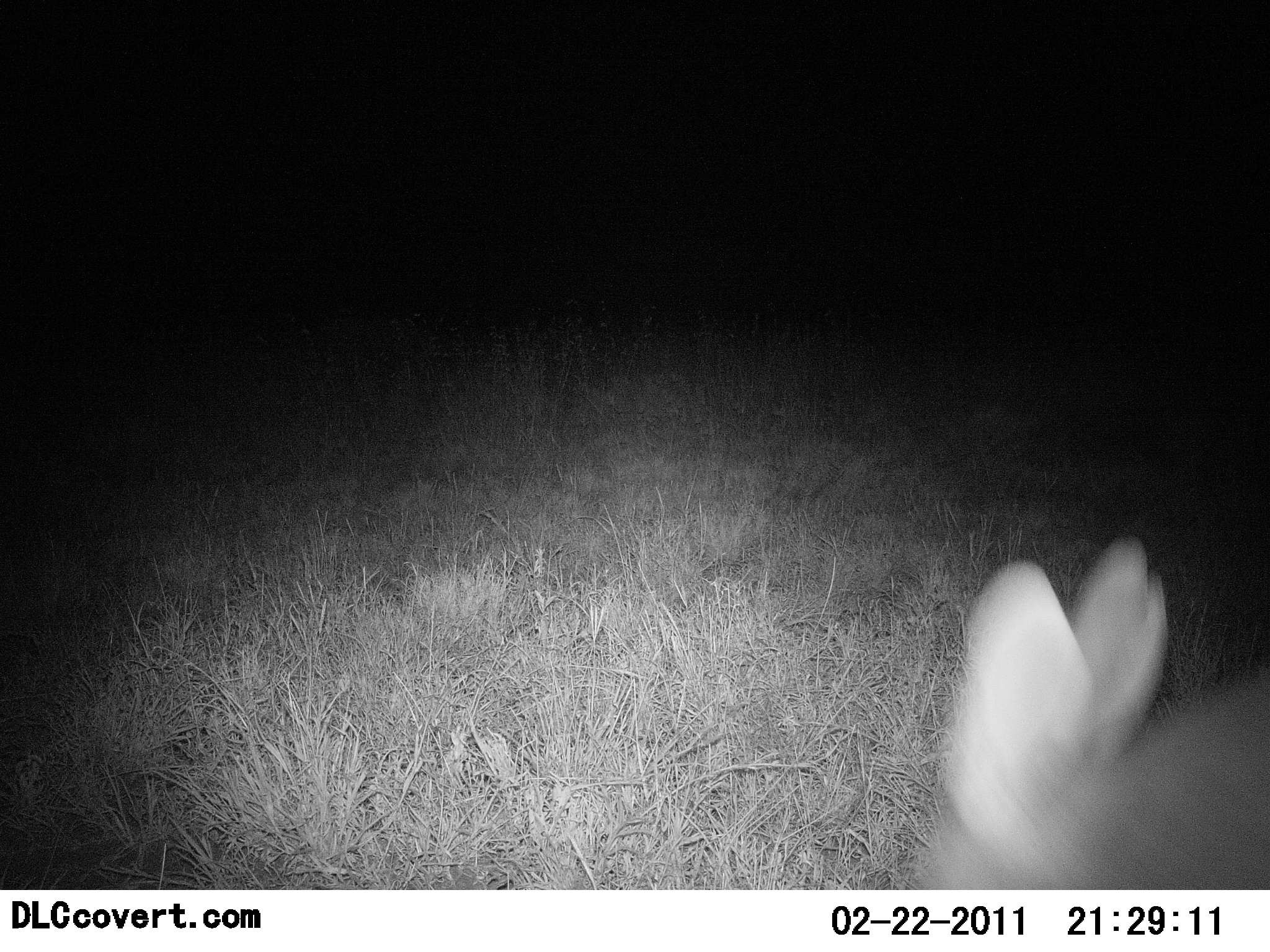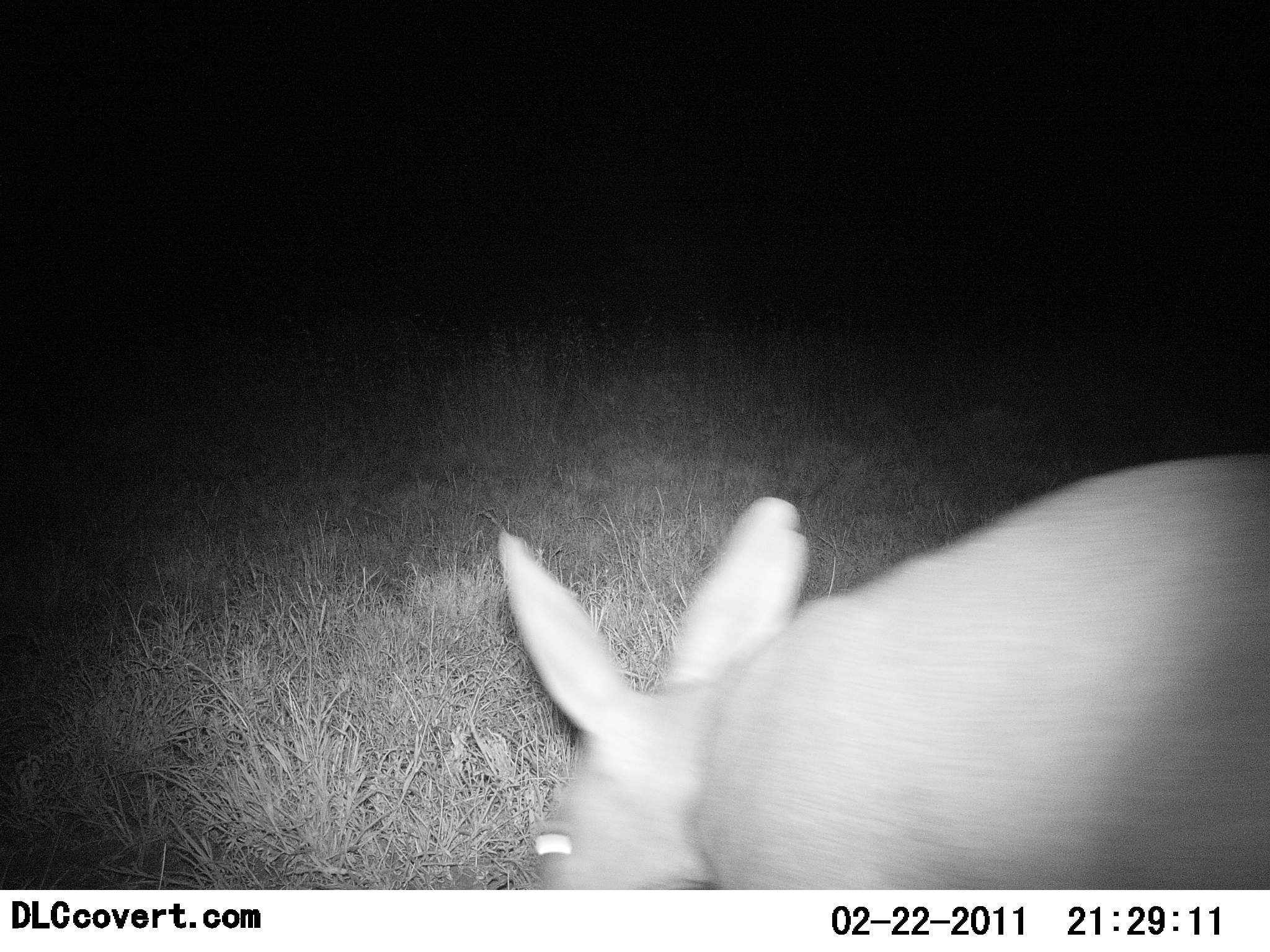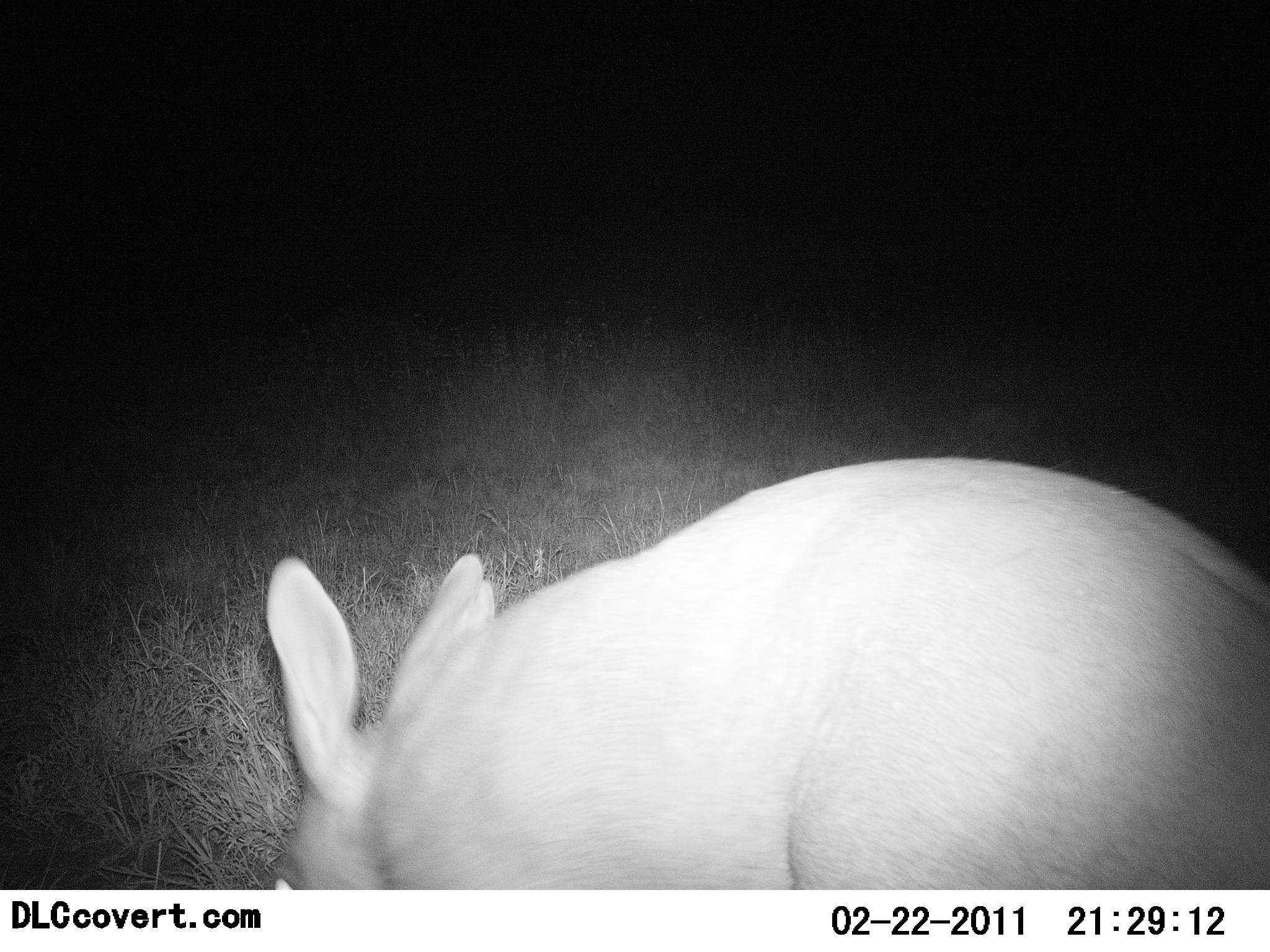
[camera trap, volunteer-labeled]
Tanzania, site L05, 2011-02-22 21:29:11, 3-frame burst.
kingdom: Animalia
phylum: Chordata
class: Mammalia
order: Tubulidentata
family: Orycteropodidae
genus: Orycteropus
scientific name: Orycteropus afer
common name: aardvark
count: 1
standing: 9%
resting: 0%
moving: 100%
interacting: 0%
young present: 0%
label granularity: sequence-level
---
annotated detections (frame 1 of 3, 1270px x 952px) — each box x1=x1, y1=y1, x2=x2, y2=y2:
animal: x1=924, y1=533, x2=1270, y2=890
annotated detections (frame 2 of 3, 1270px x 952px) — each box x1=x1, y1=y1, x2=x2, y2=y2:
animal: x1=497, y1=454, x2=1270, y2=891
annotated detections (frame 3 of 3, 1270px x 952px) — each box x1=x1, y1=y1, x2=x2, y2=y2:
animal: x1=264, y1=454, x2=1270, y2=890